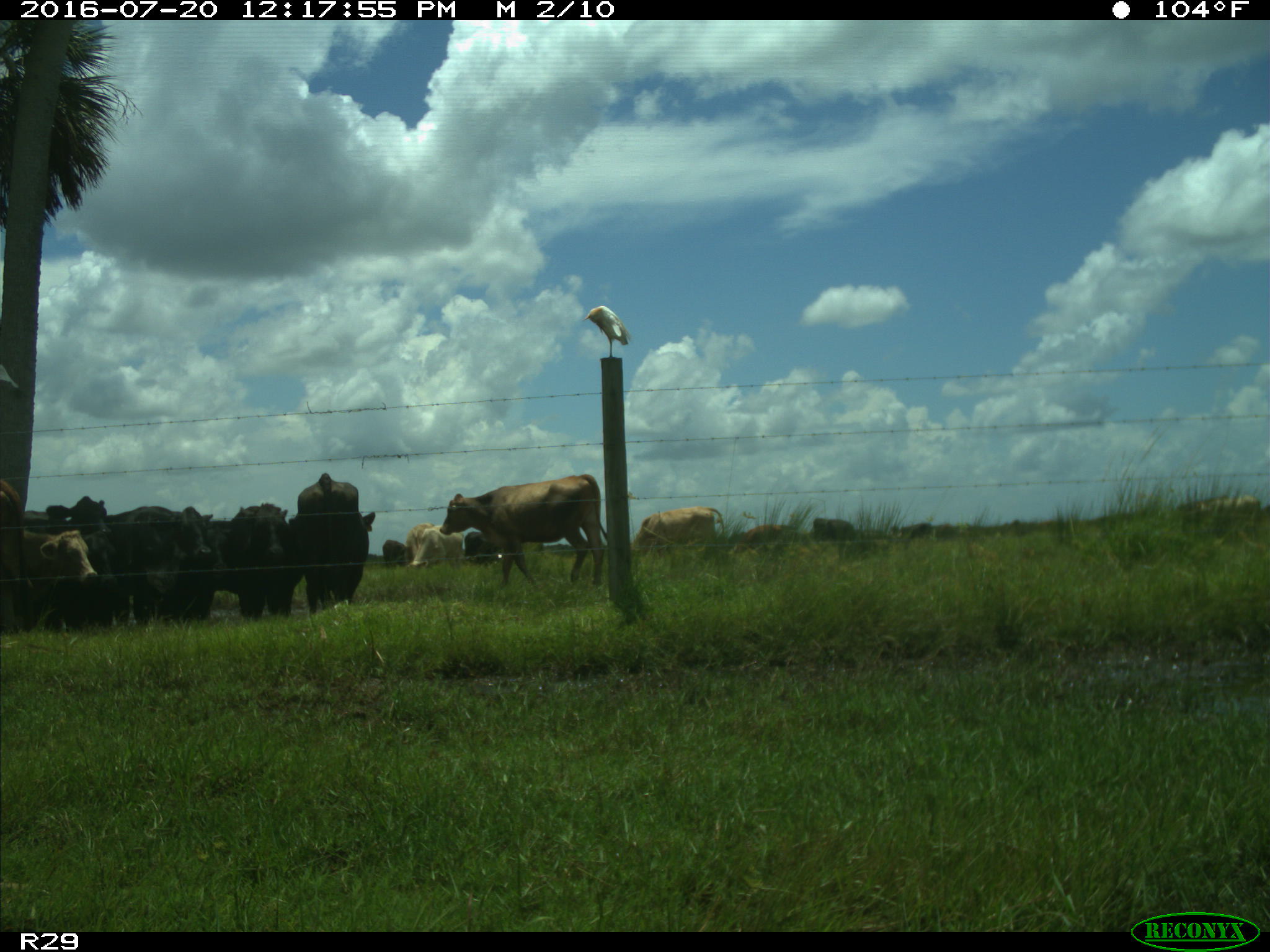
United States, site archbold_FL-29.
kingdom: Animalia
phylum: Chordata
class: Mammalia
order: Artiodactyla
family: Bovidae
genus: Bos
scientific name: Bos taurus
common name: domestic cow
Bos taurus (domestic cow).